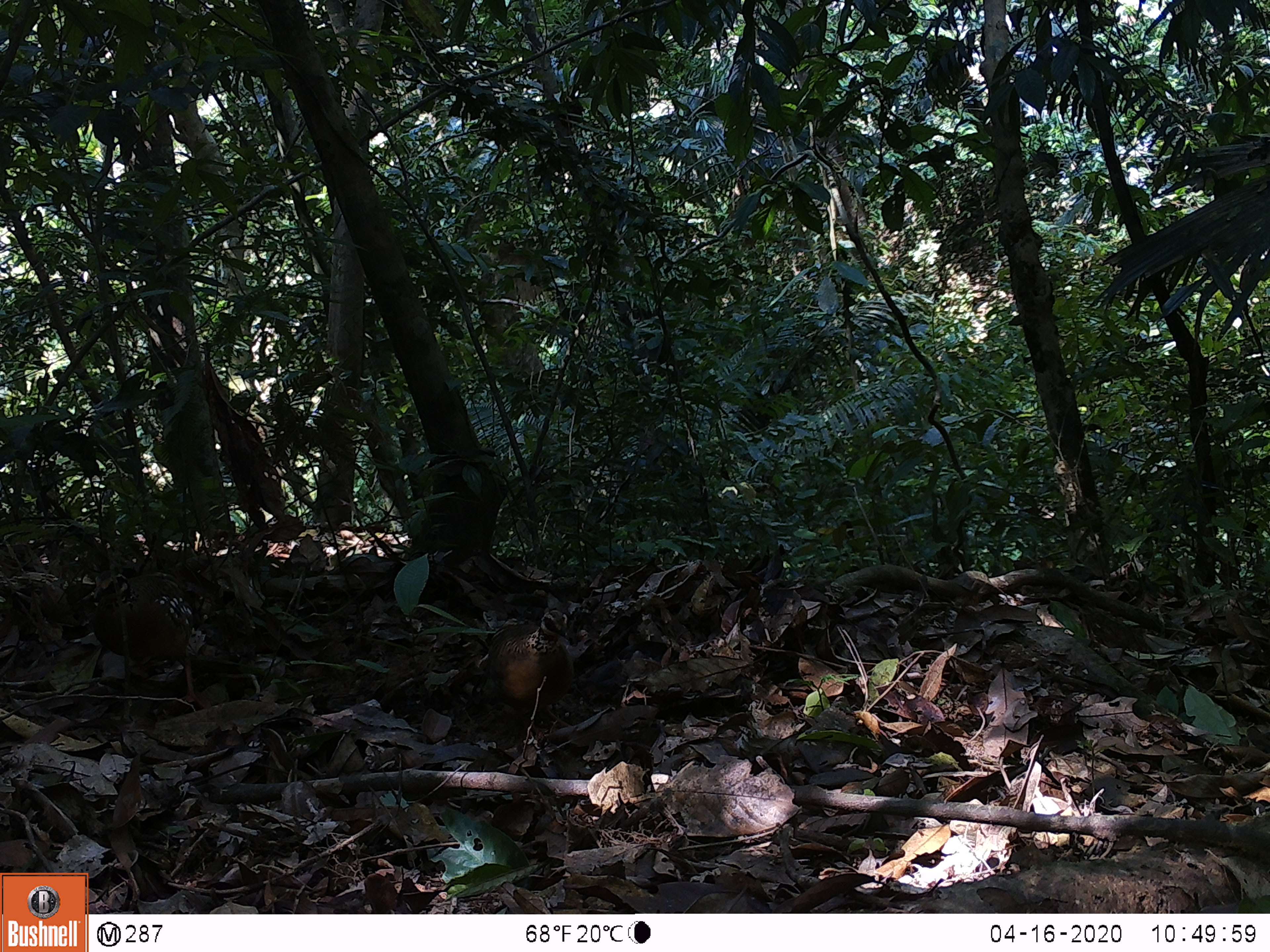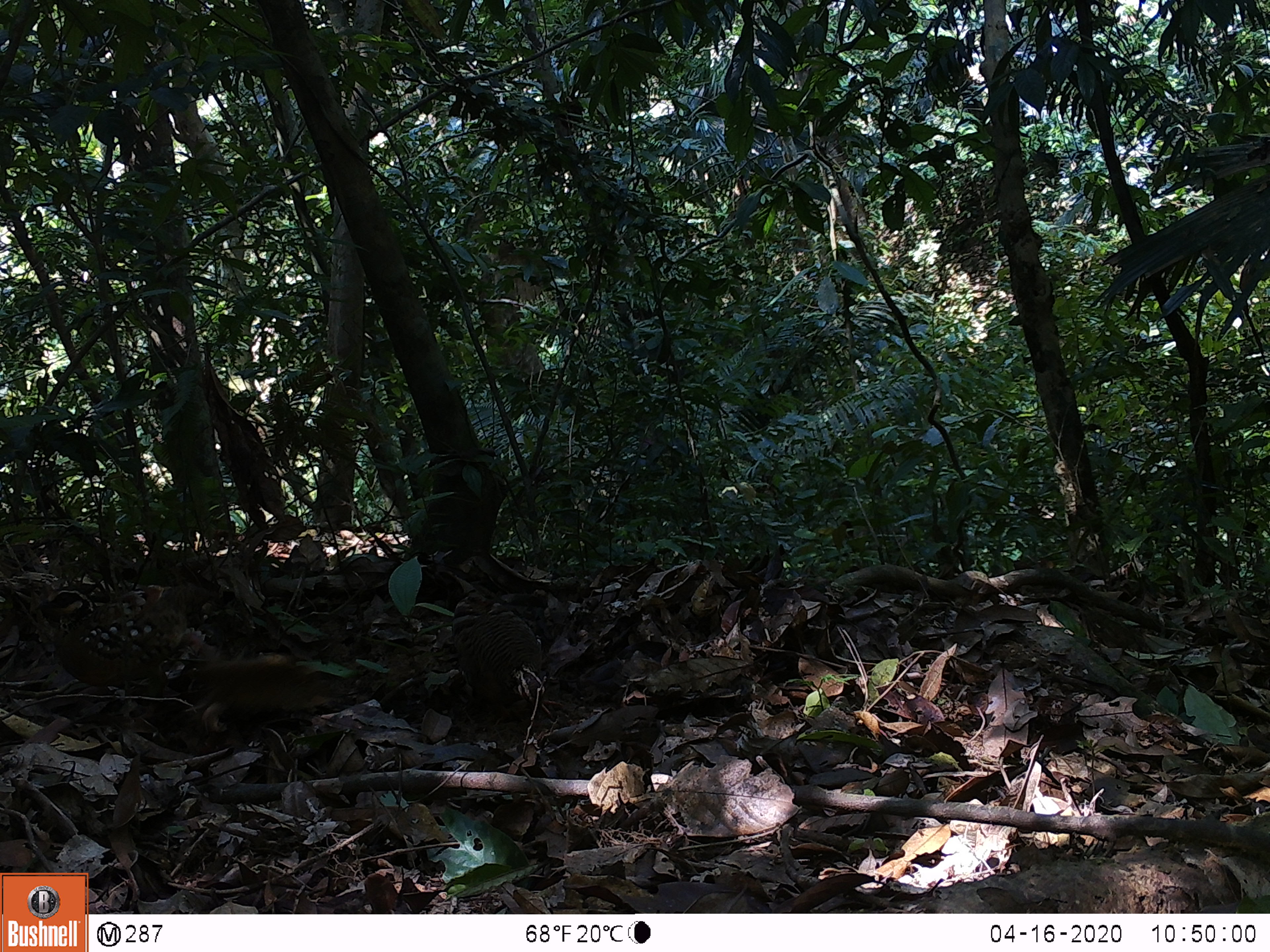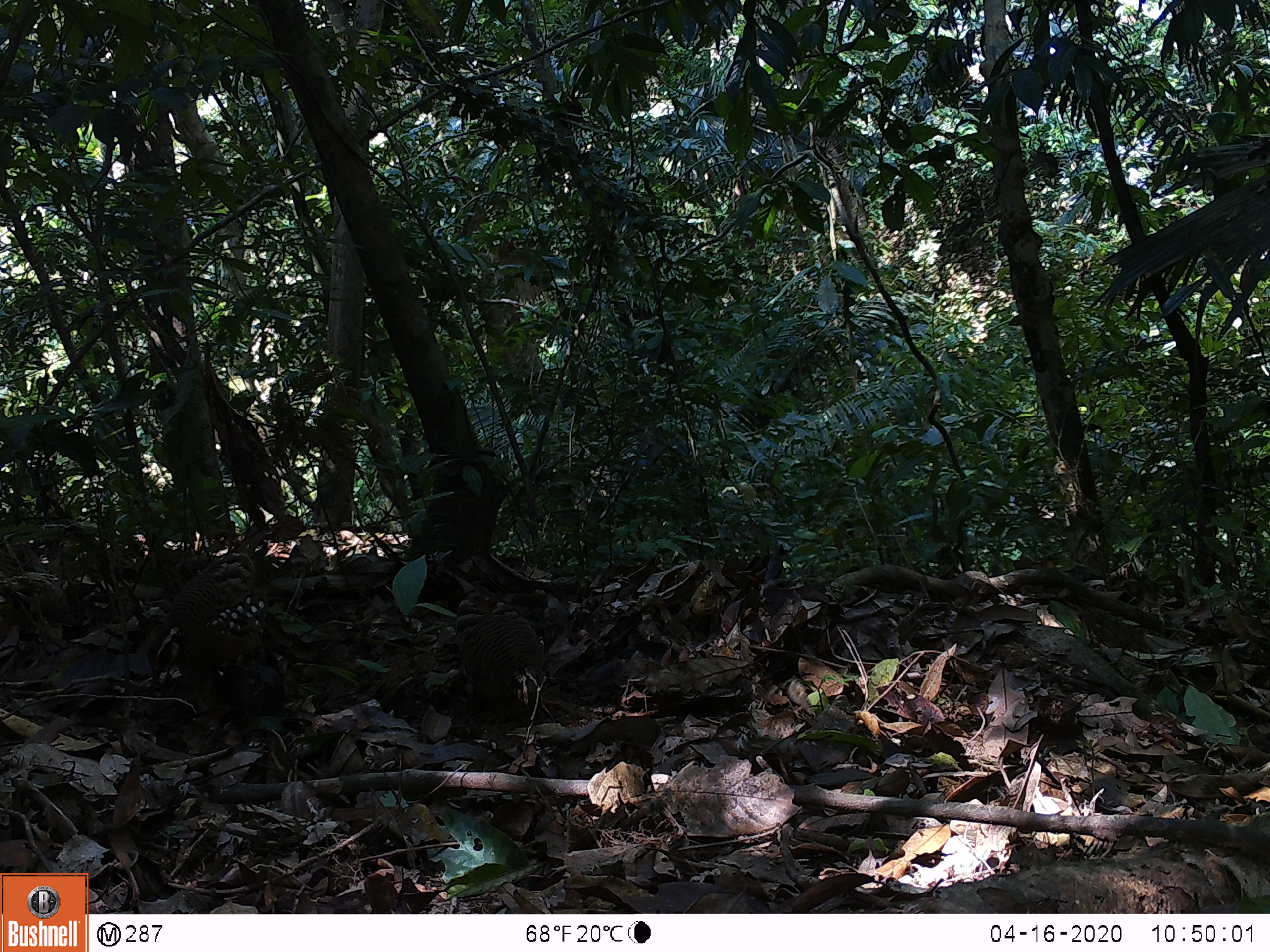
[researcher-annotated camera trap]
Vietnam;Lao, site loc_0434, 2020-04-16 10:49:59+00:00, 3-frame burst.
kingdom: Animalia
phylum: Chordata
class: Aves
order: Galliformes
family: Phasianidae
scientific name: Phasianidae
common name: partridge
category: unidentified partridge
Unidentified partridge (partridge) (Phasianidae). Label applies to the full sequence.